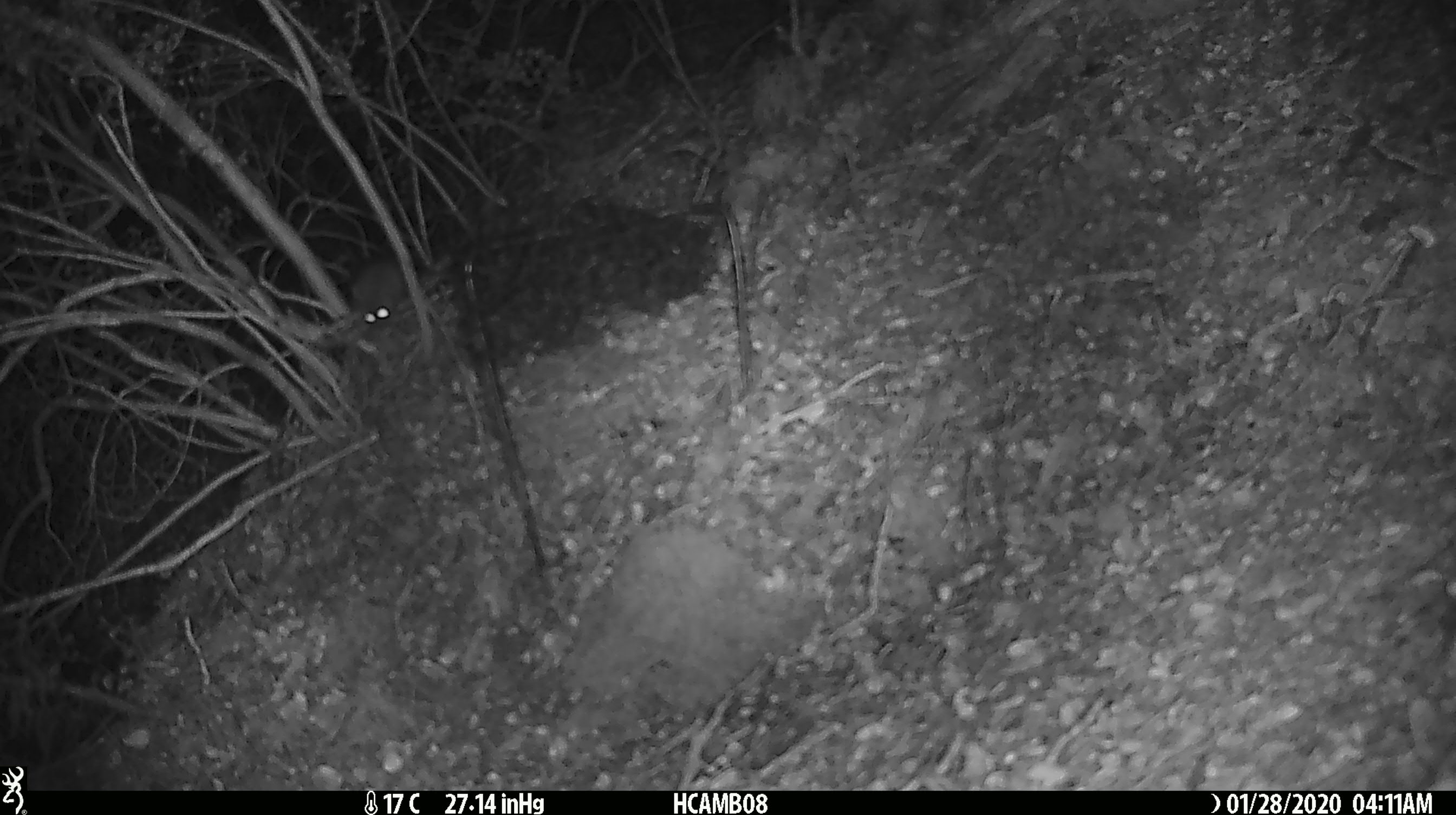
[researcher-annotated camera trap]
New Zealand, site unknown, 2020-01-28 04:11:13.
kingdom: Animalia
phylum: Chordata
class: Mammalia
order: Rodentia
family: Muridae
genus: Mus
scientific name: Mus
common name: mouse